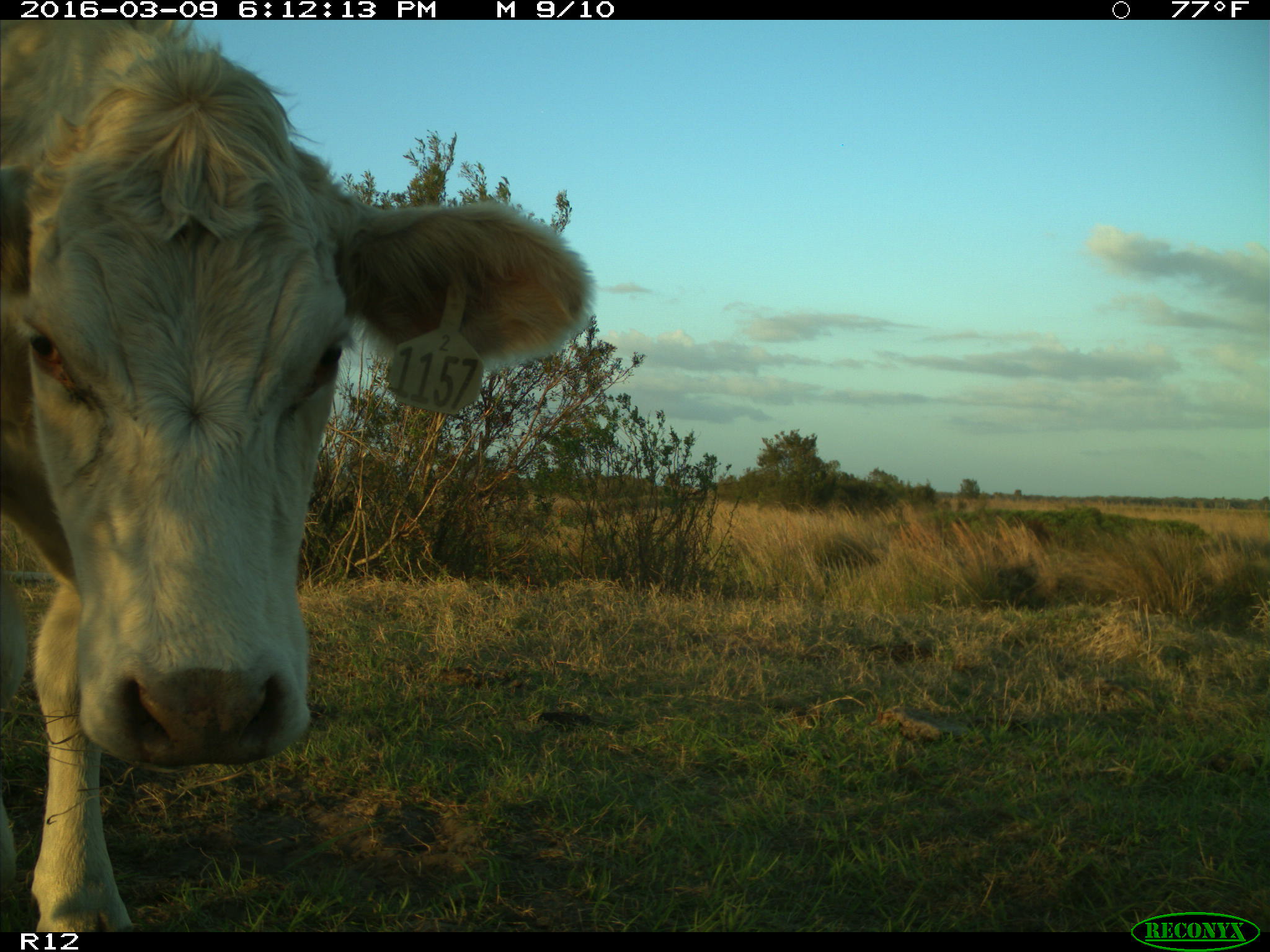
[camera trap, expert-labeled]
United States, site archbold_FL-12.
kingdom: Animalia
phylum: Chordata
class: Mammalia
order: Artiodactyla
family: Bovidae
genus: Bos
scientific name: Bos taurus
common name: domestic cow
Bos taurus (domestic cow).